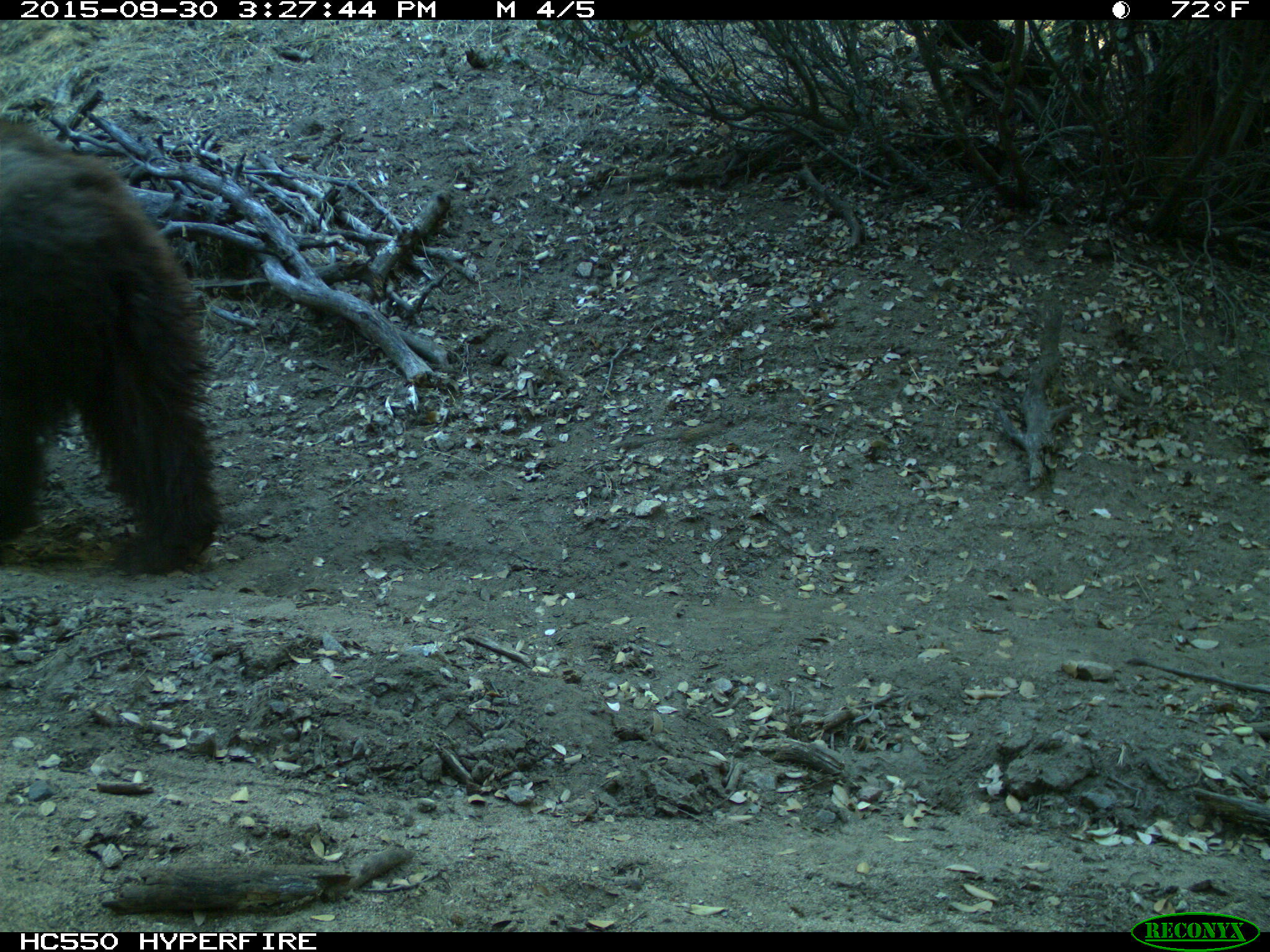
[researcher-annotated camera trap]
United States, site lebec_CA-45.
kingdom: Animalia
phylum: Chordata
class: Mammalia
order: Carnivora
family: Ursidae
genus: Ursus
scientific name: Ursus americanus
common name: american black bear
Ursus americanus (american black bear).